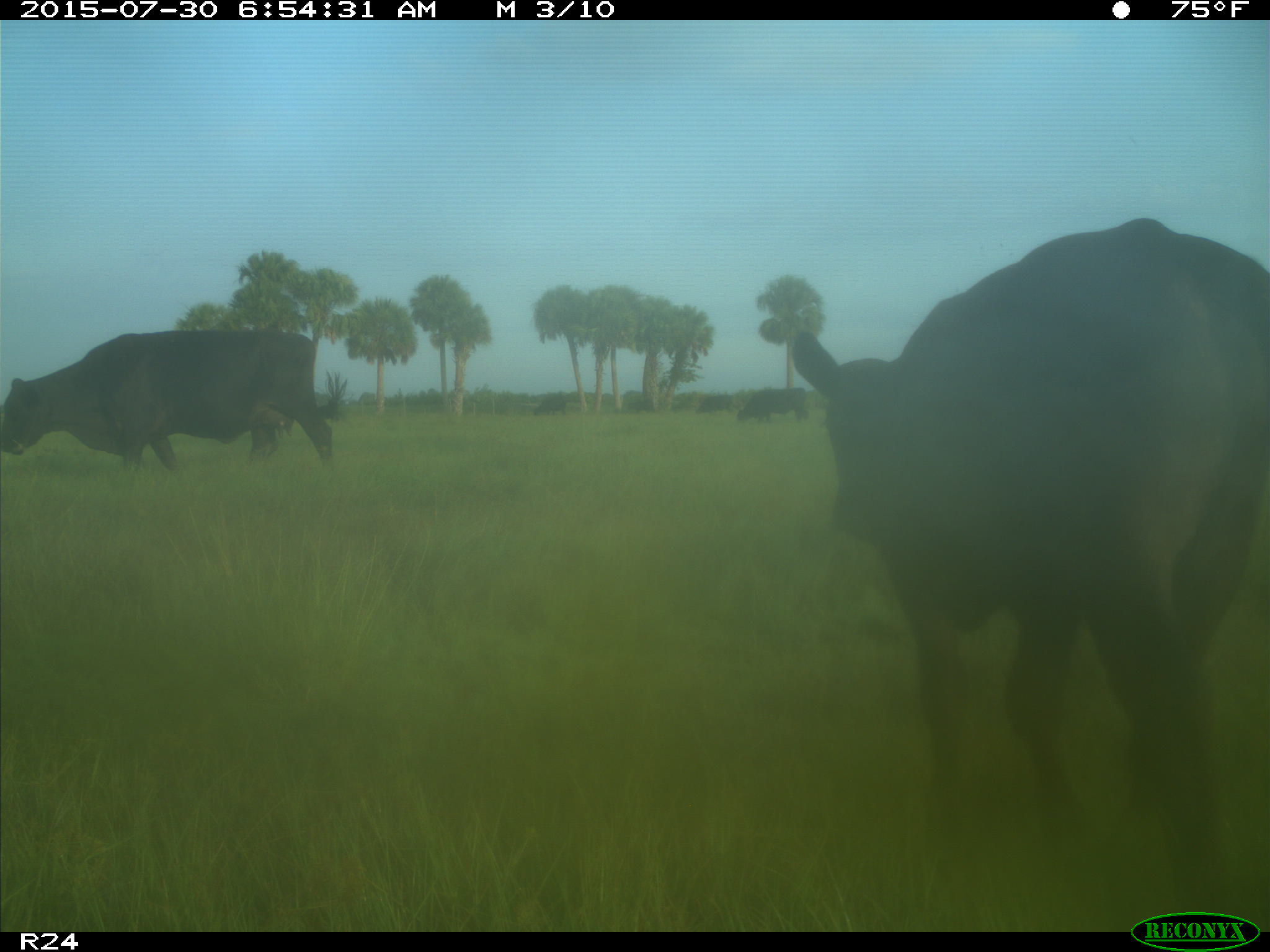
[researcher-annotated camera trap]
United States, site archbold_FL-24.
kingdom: Animalia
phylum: Chordata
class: Mammalia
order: Artiodactyla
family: Bovidae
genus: Bos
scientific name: Bos taurus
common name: domestic cow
Bos taurus (domestic cow).